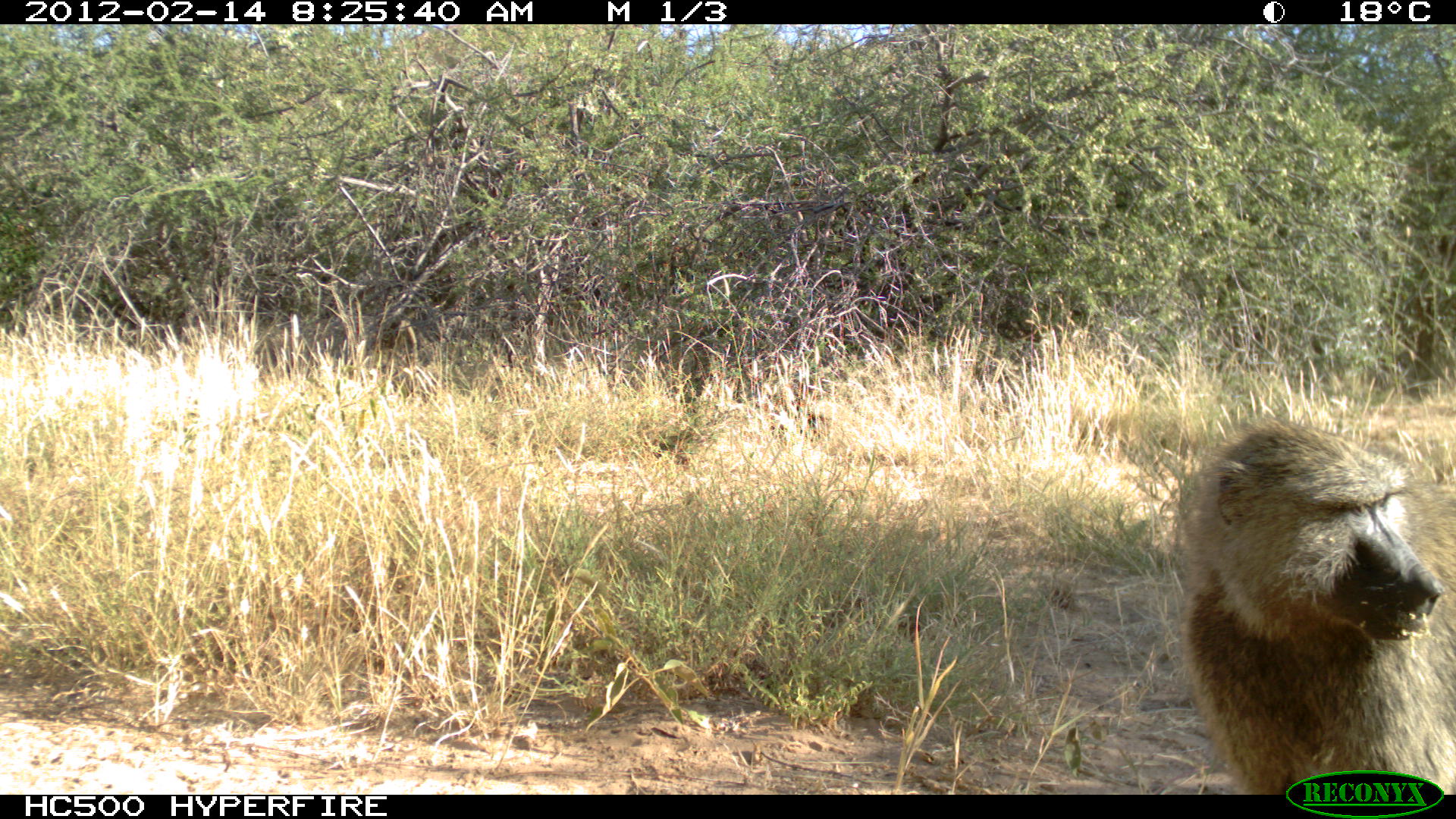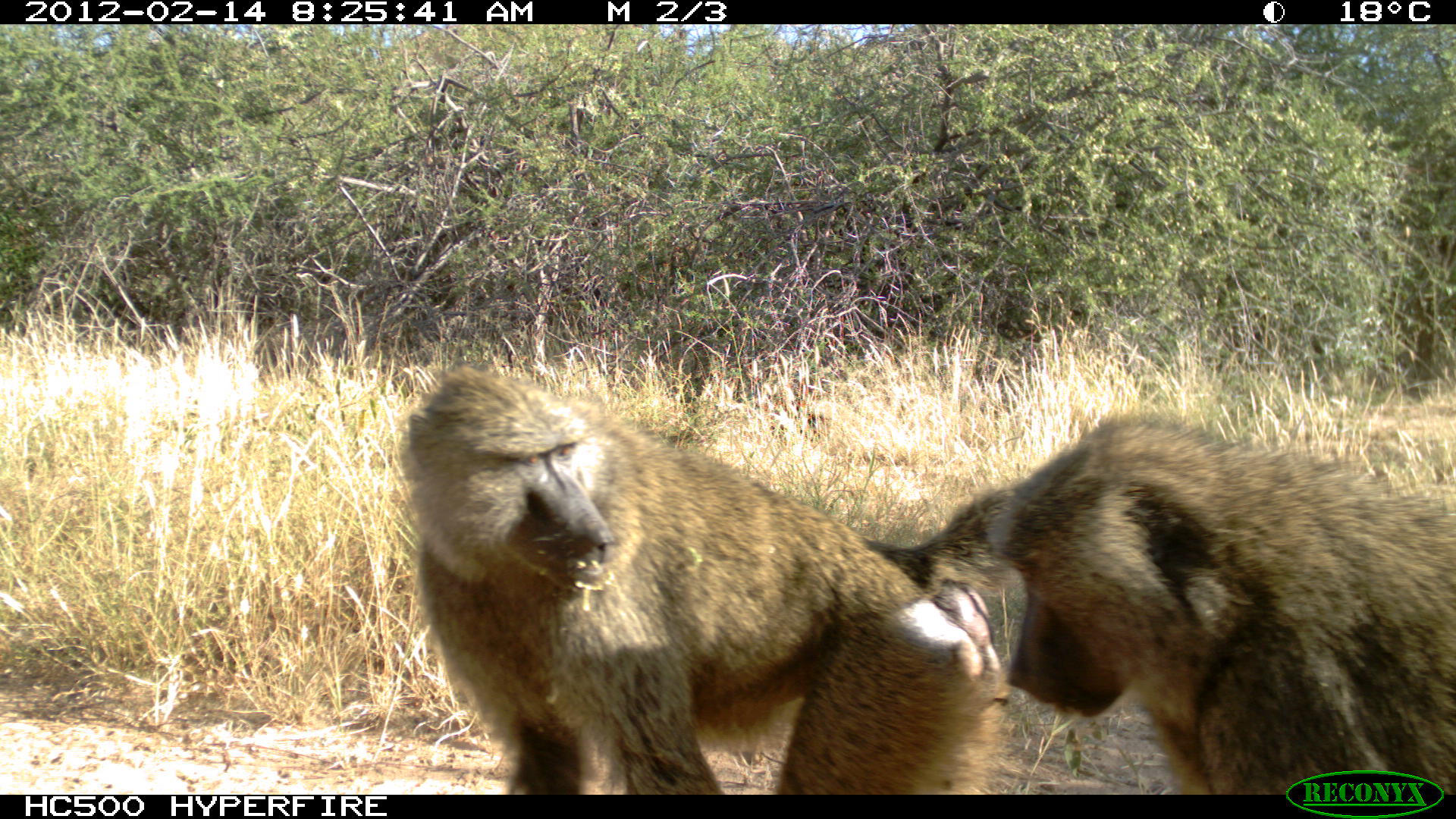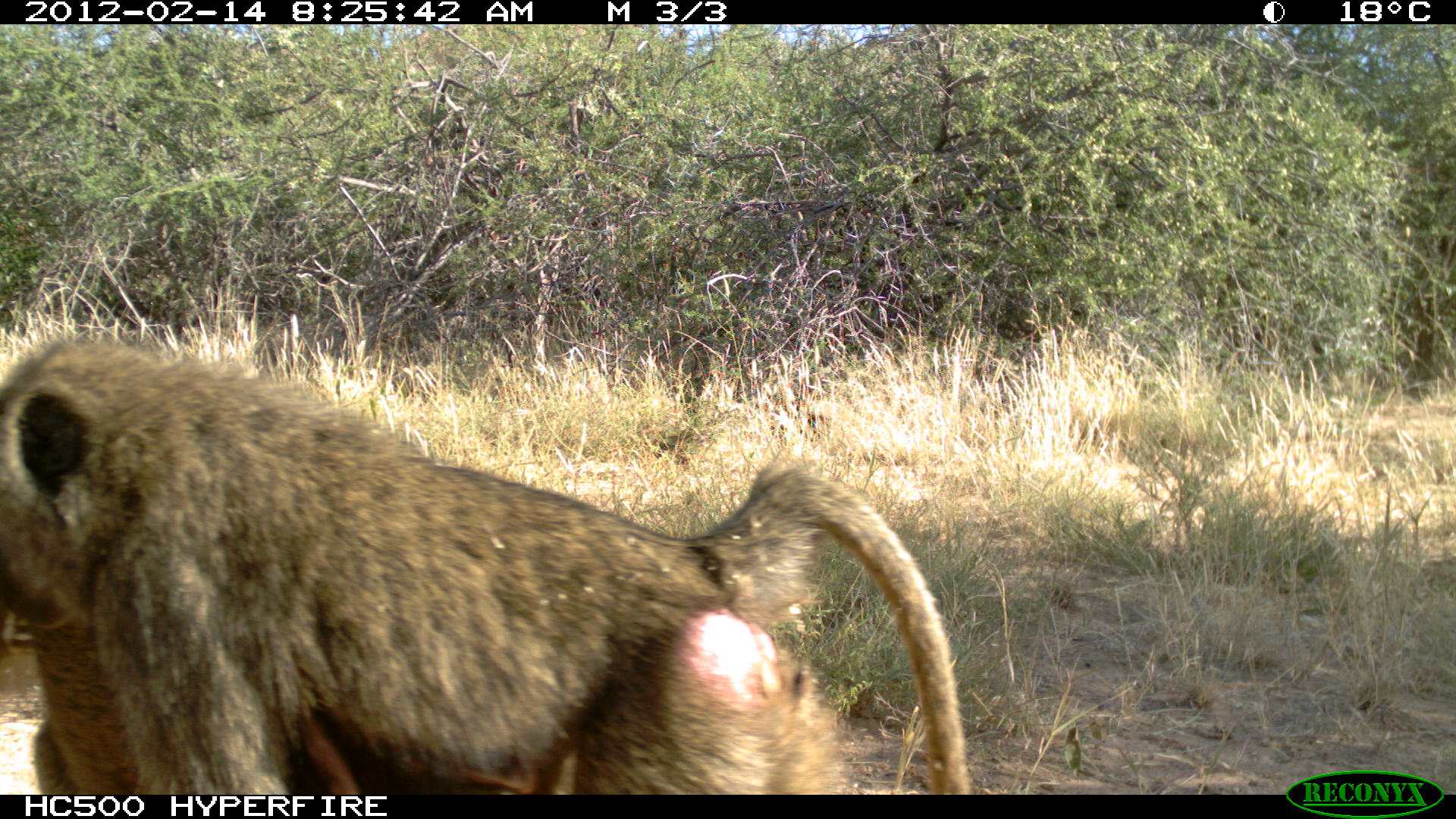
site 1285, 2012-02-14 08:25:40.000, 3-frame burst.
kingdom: Animalia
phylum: Chordata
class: Mammalia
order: Primates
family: Cercopithecidae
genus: Papio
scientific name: Papio anubis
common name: olive baboon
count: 1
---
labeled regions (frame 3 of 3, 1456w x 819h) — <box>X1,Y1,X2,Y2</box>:
papio anubis: <box>0,326,970,794</box>